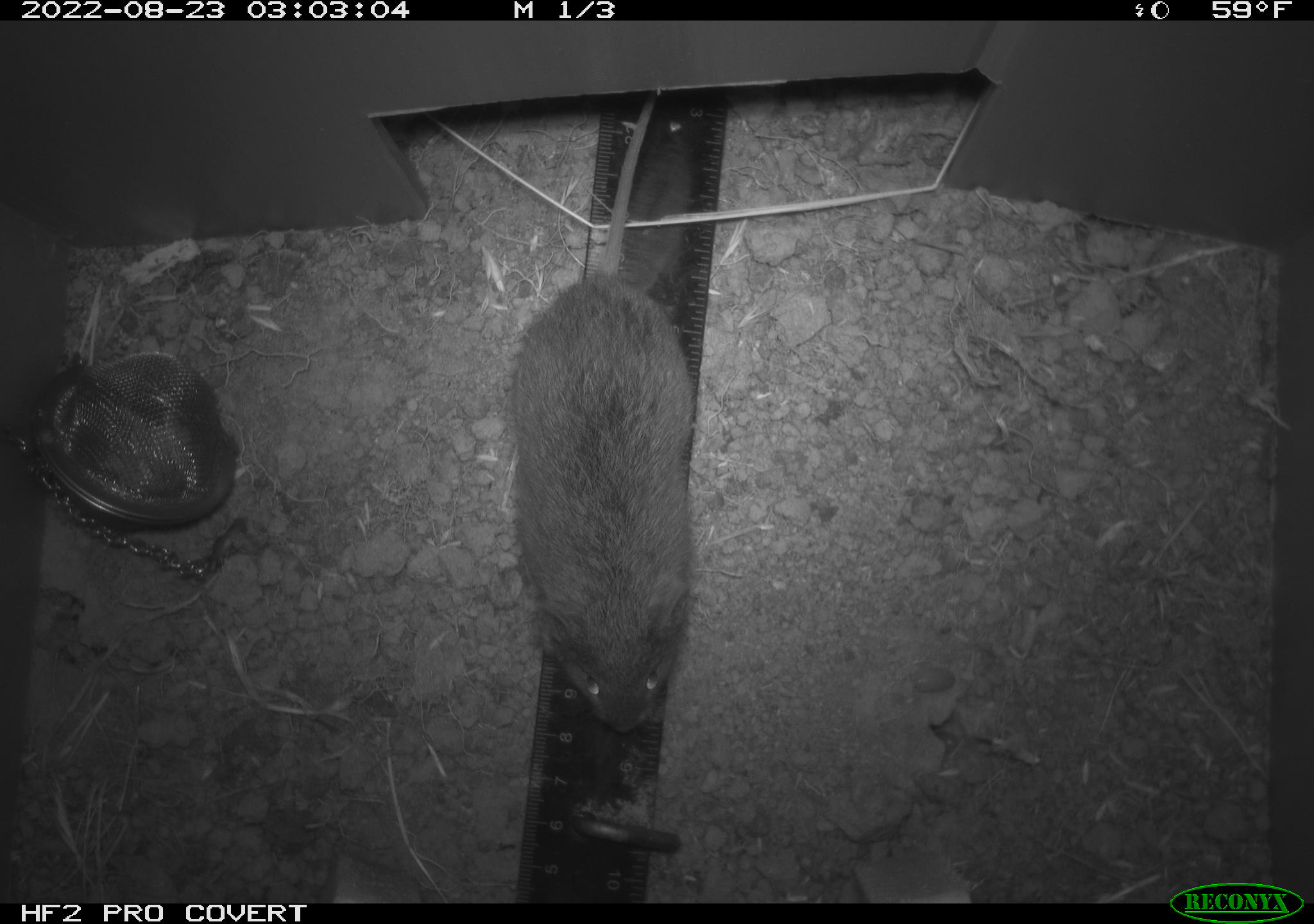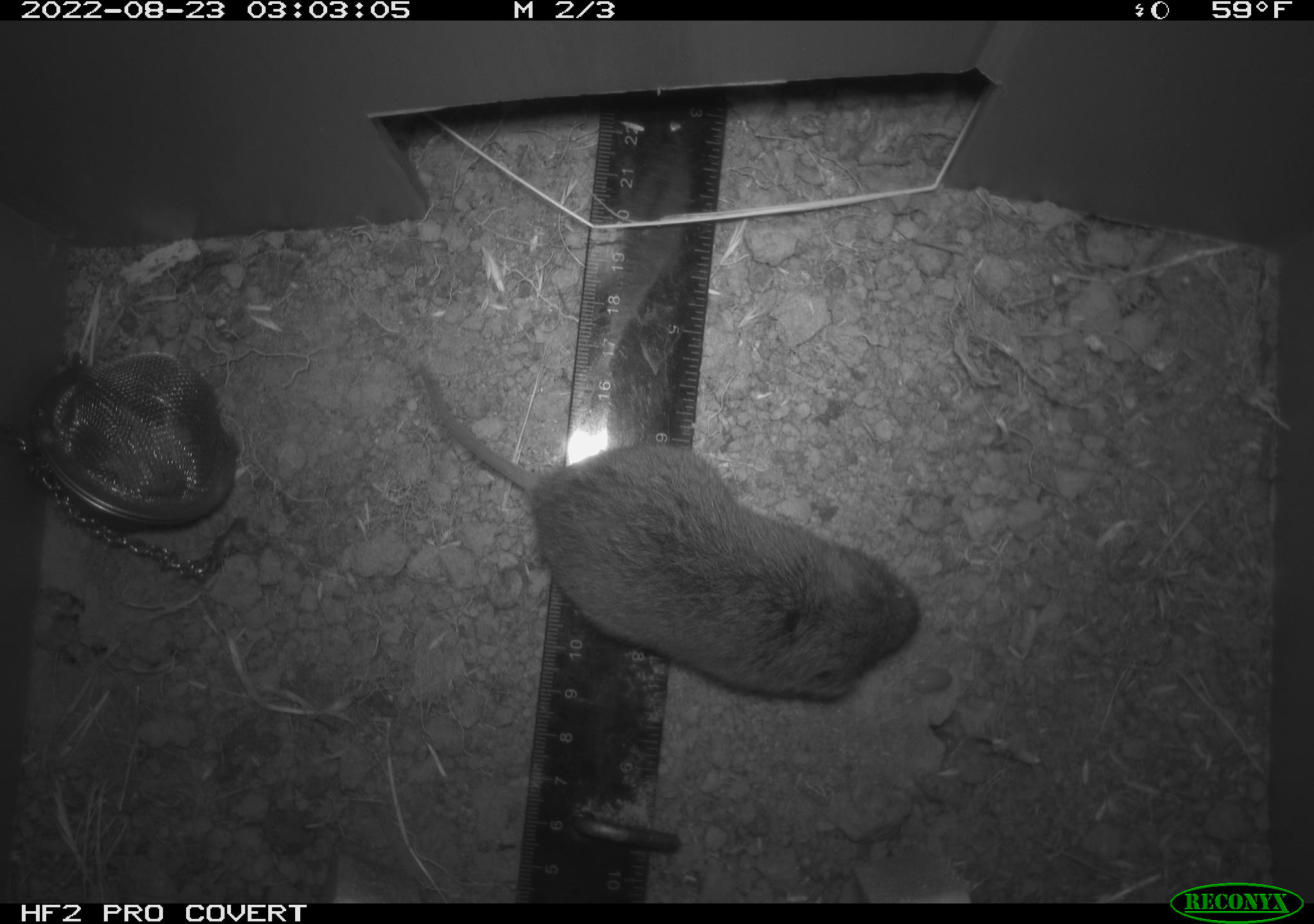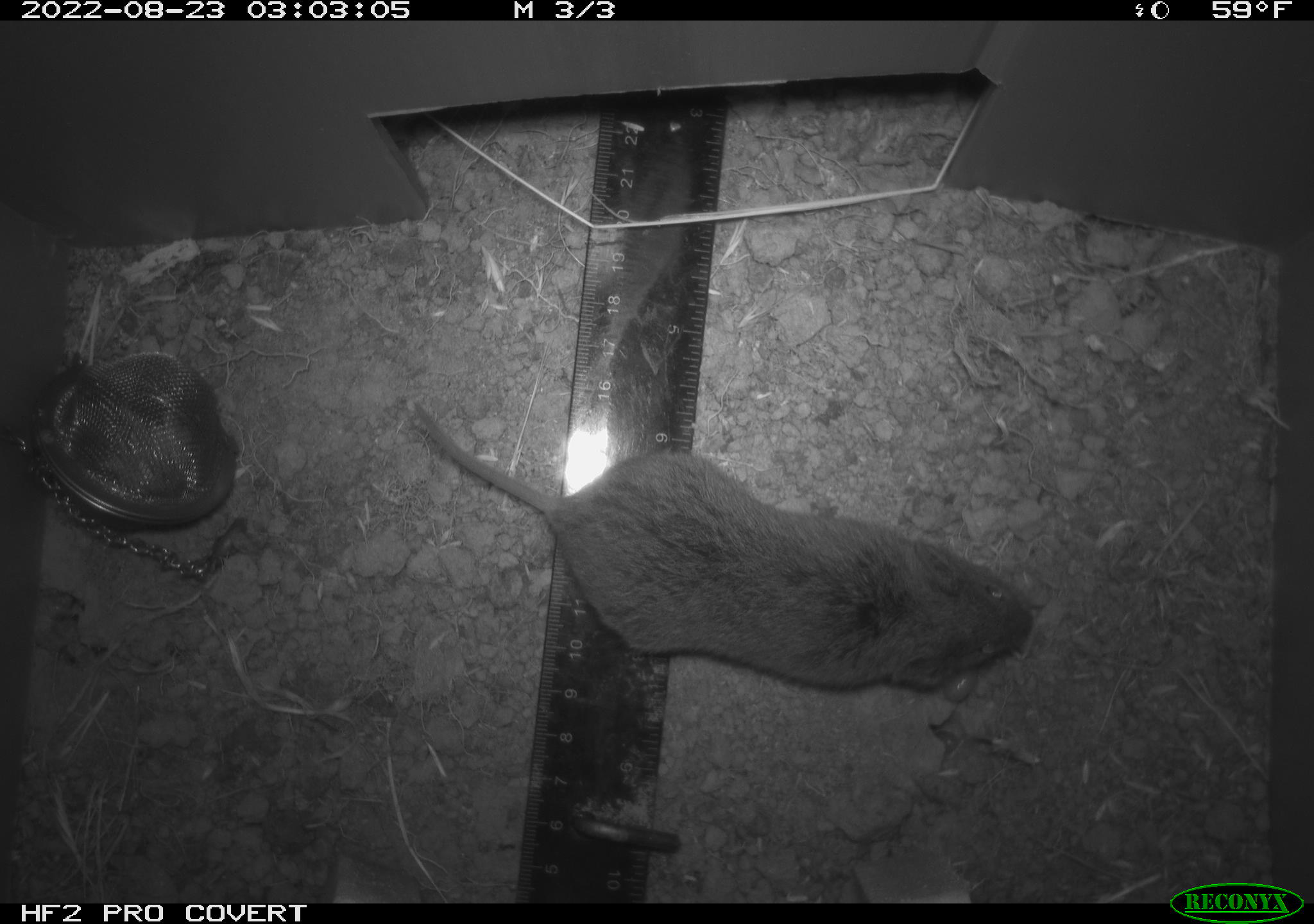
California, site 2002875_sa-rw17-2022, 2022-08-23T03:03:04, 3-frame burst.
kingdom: Animalia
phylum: Chordata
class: Mammalia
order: Rodentia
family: Cricetidae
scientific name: Arvicolinae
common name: voles, lemmings, and muskrats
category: arvicolinae subfamily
Arvicolinae subfamily (voles, lemmings, and muskrats) (Arvicolinae).